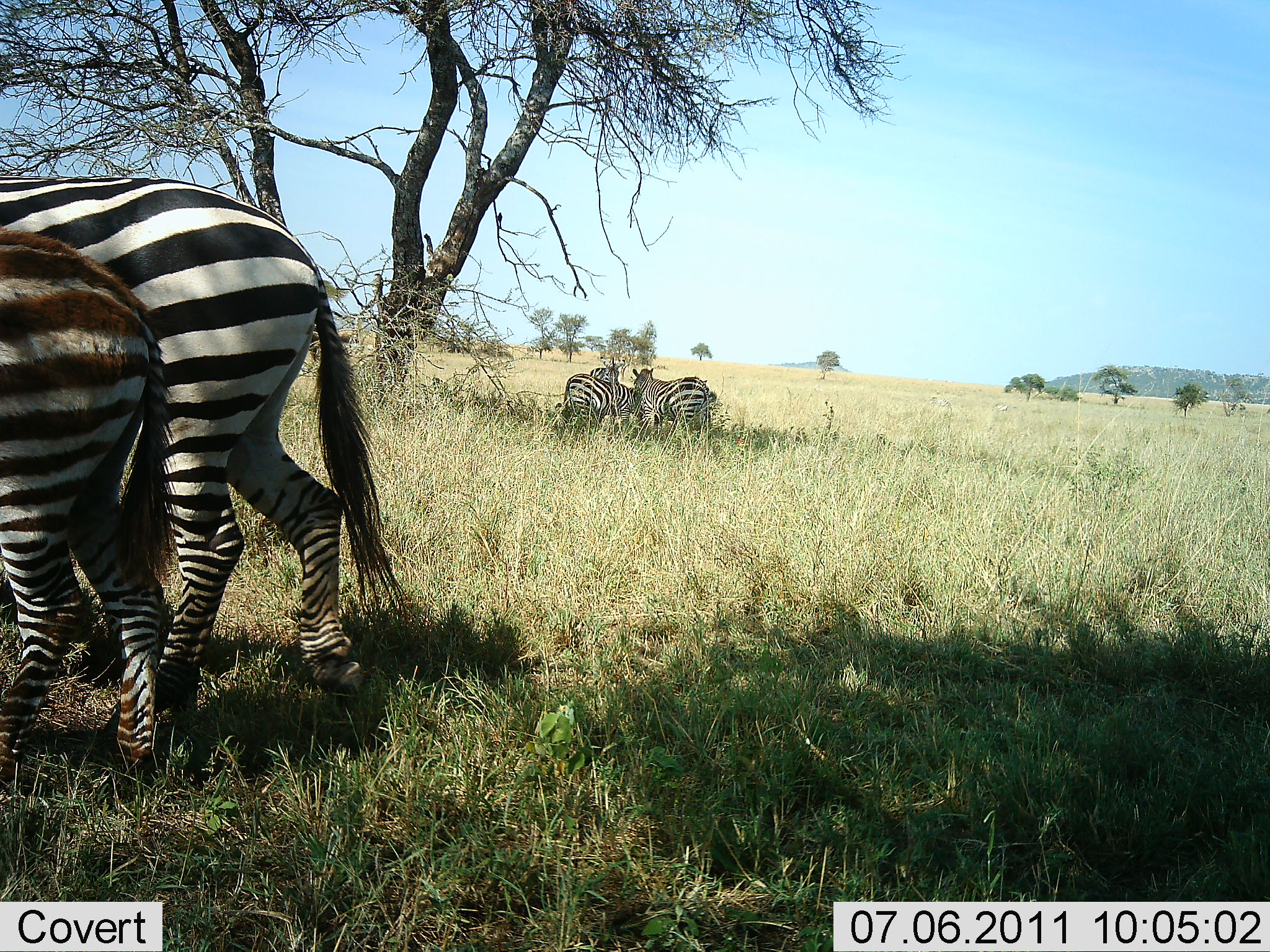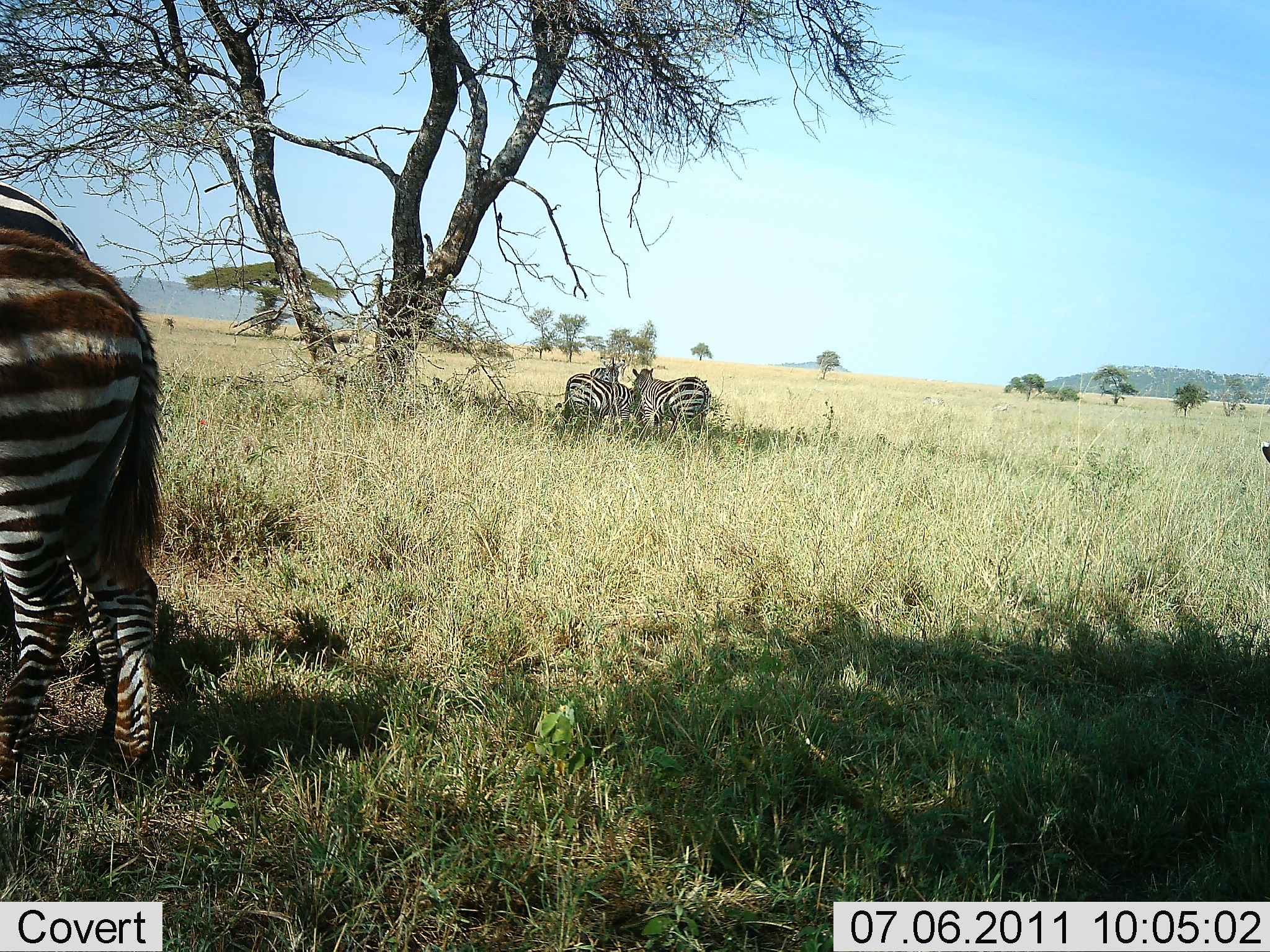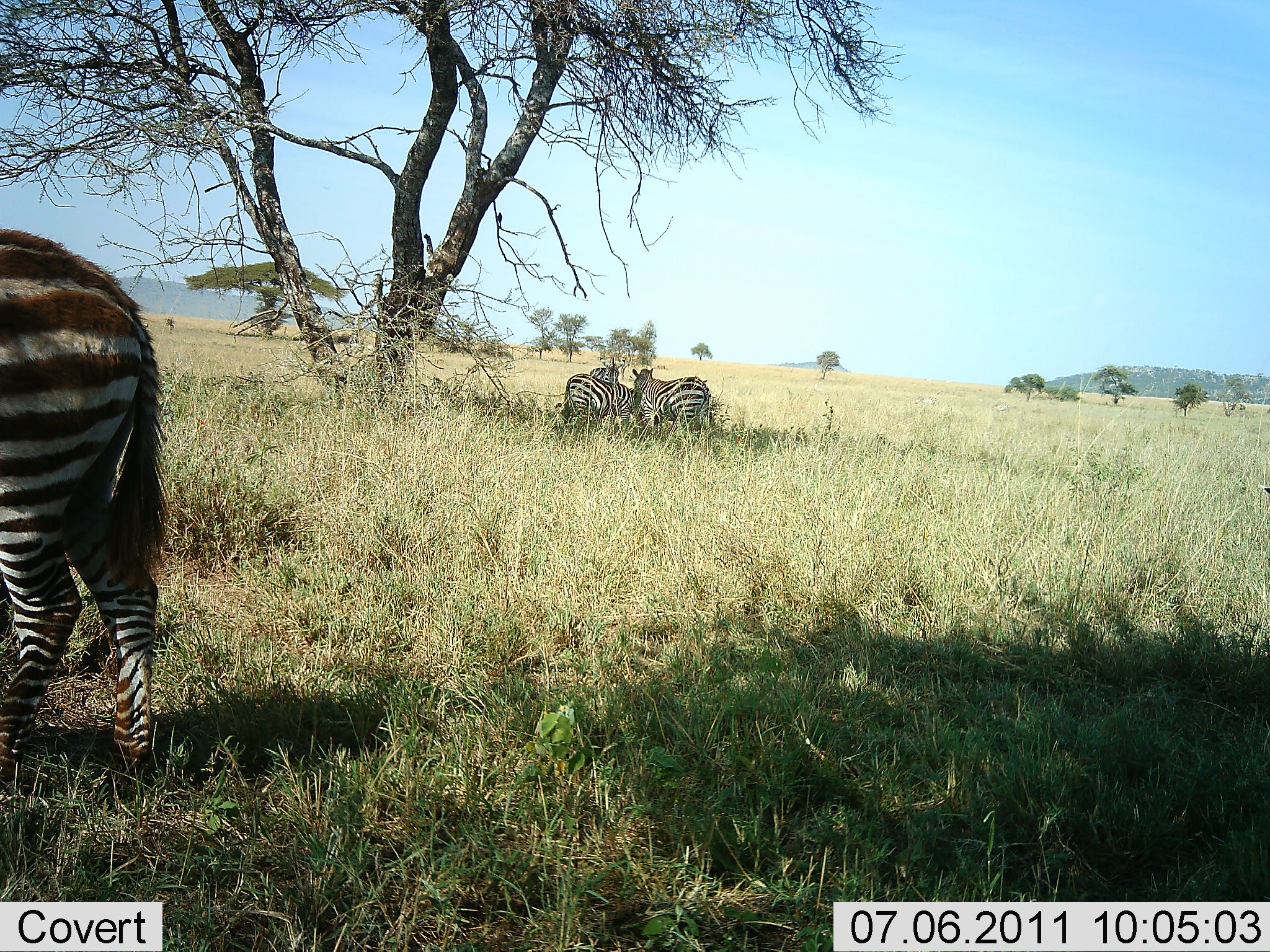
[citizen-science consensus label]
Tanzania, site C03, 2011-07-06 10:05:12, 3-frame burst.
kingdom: Animalia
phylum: Chordata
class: Mammalia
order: Perissodactyla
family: Equidae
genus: Equus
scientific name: Equus quagga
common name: plains zebra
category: zebra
Zebra (plains zebra) (Equus quagga), count 5. Behavior (volunteer vote fractions): standing 67%, resting 33%, moving 67%, interacting 0%. Young present (vote fraction): 17%. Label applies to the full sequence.